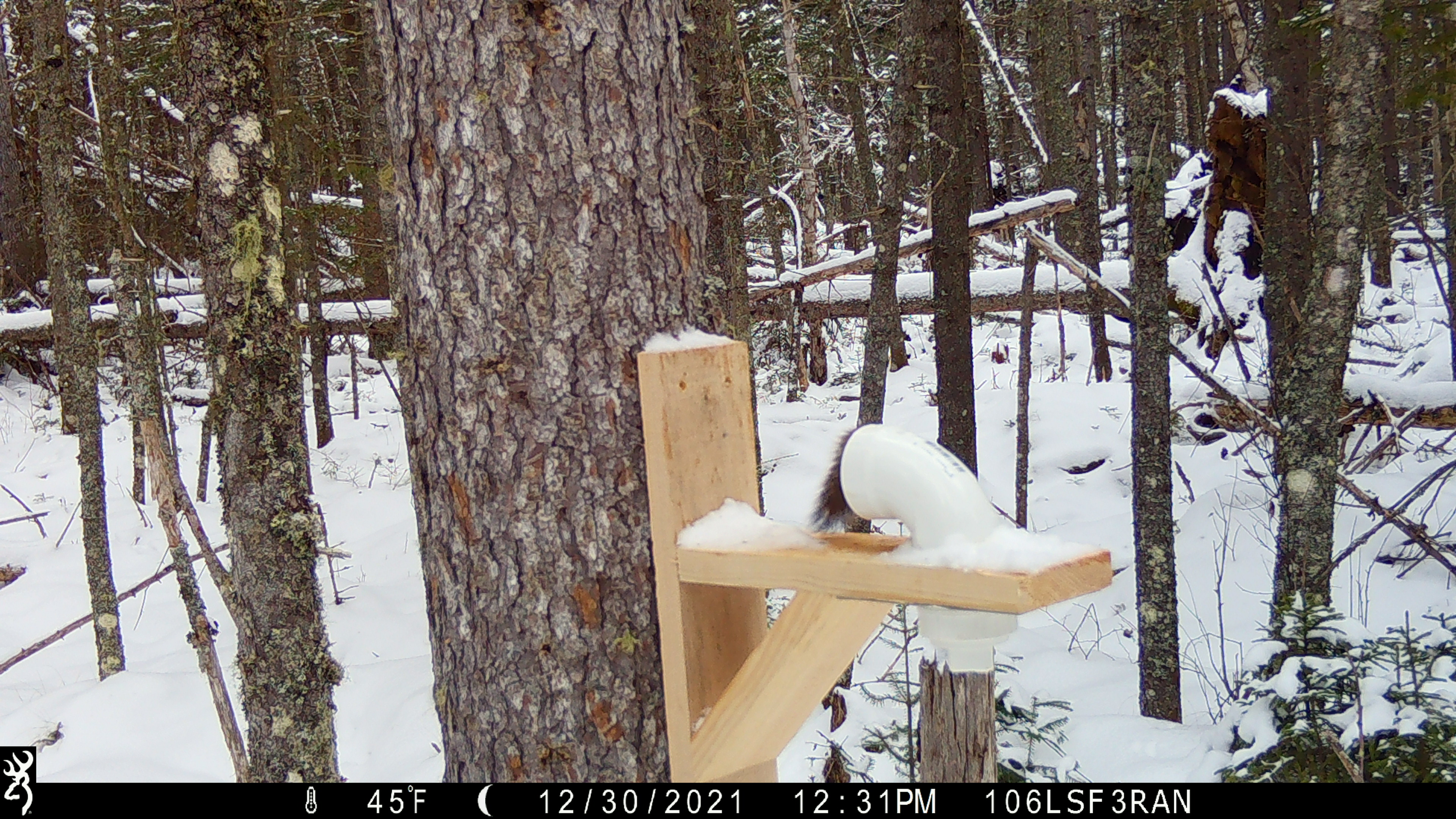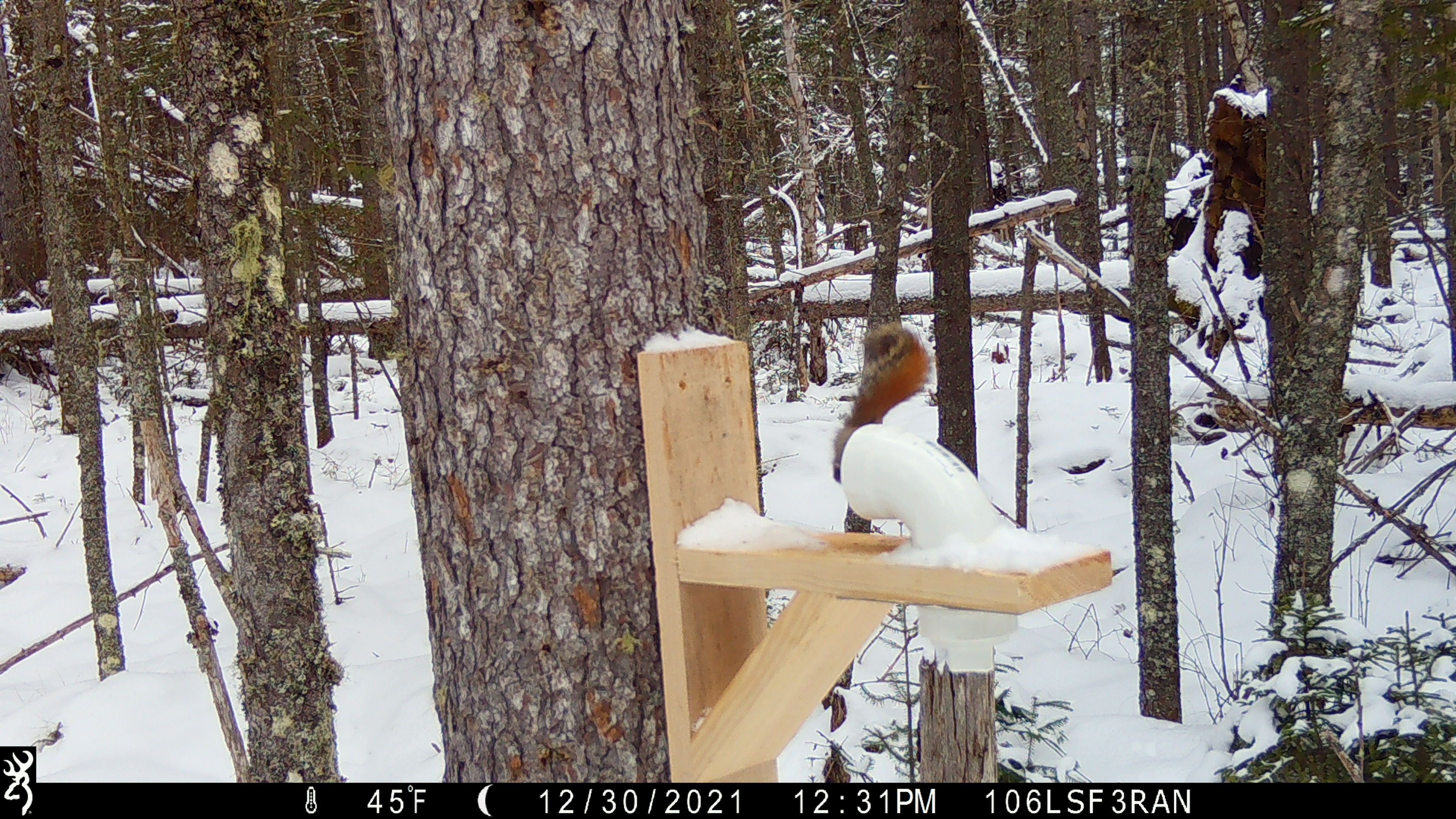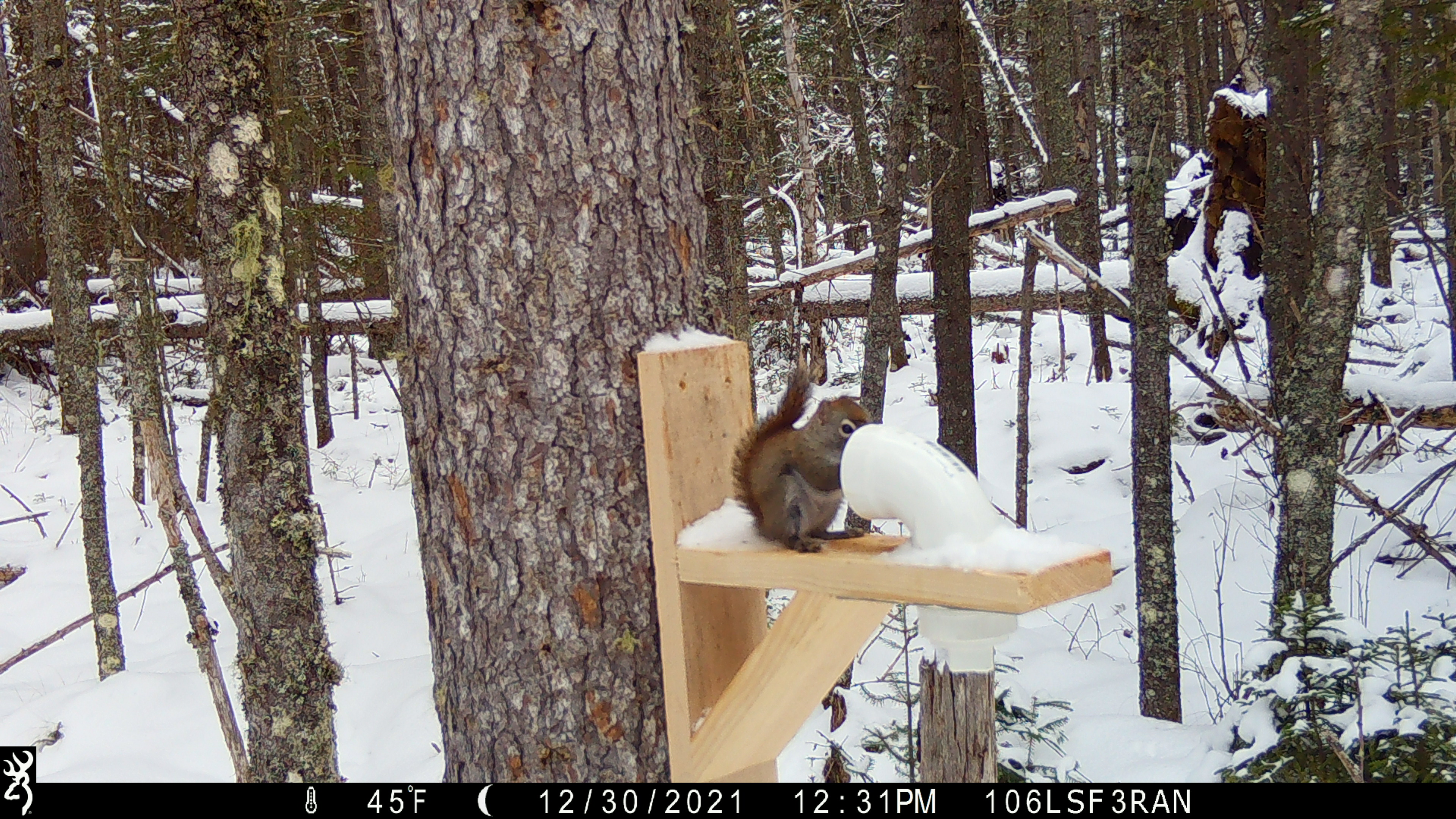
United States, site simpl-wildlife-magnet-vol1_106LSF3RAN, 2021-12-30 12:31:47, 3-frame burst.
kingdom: Animalia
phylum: Chordata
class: Mammalia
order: Rodentia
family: Sciuridae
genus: Tamiasciurus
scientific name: Tamiasciurus hudsonicus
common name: red squirrel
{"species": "red squirrel (Tamiasciurus hudsonicus)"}